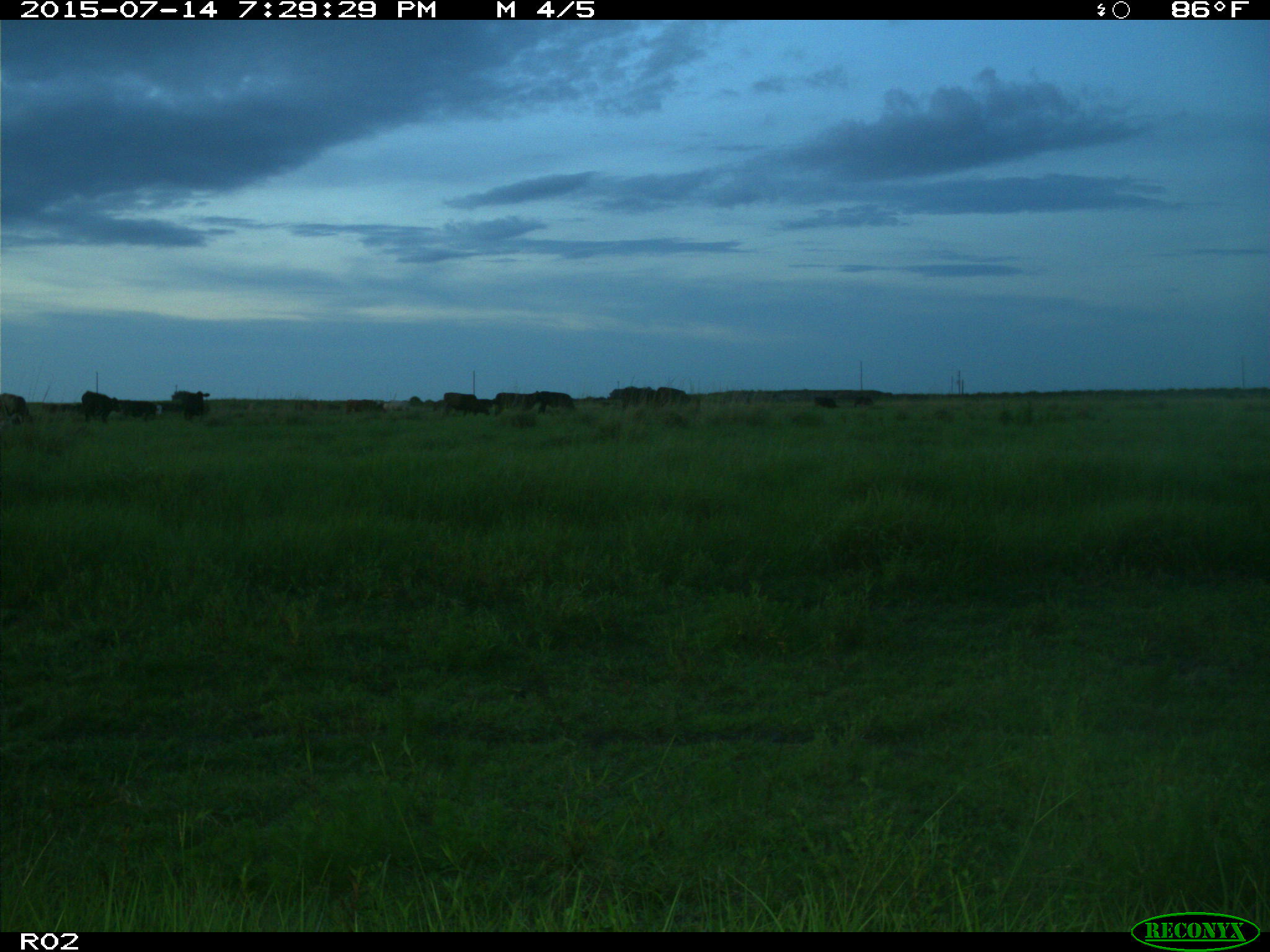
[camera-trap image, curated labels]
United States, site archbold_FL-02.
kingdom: Animalia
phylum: Chordata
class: Mammalia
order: Artiodactyla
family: Bovidae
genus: Bos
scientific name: Bos taurus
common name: domestic cow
Bos taurus (domestic cow).